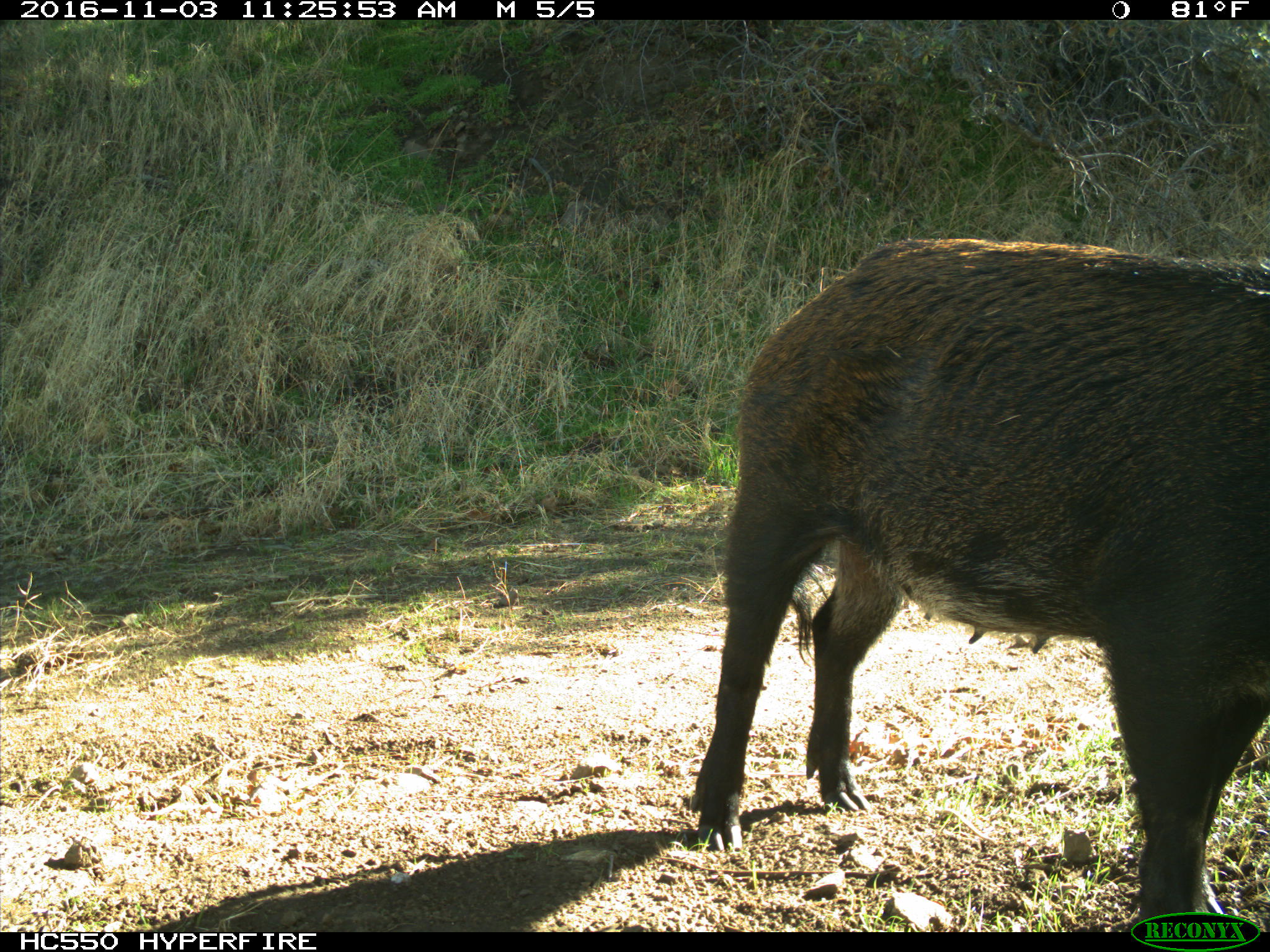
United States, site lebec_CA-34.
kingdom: Animalia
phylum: Chordata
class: Mammalia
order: Artiodactyla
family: Suidae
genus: Sus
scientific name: Sus scrofa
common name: wild boar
Sus scrofa (wild boar).